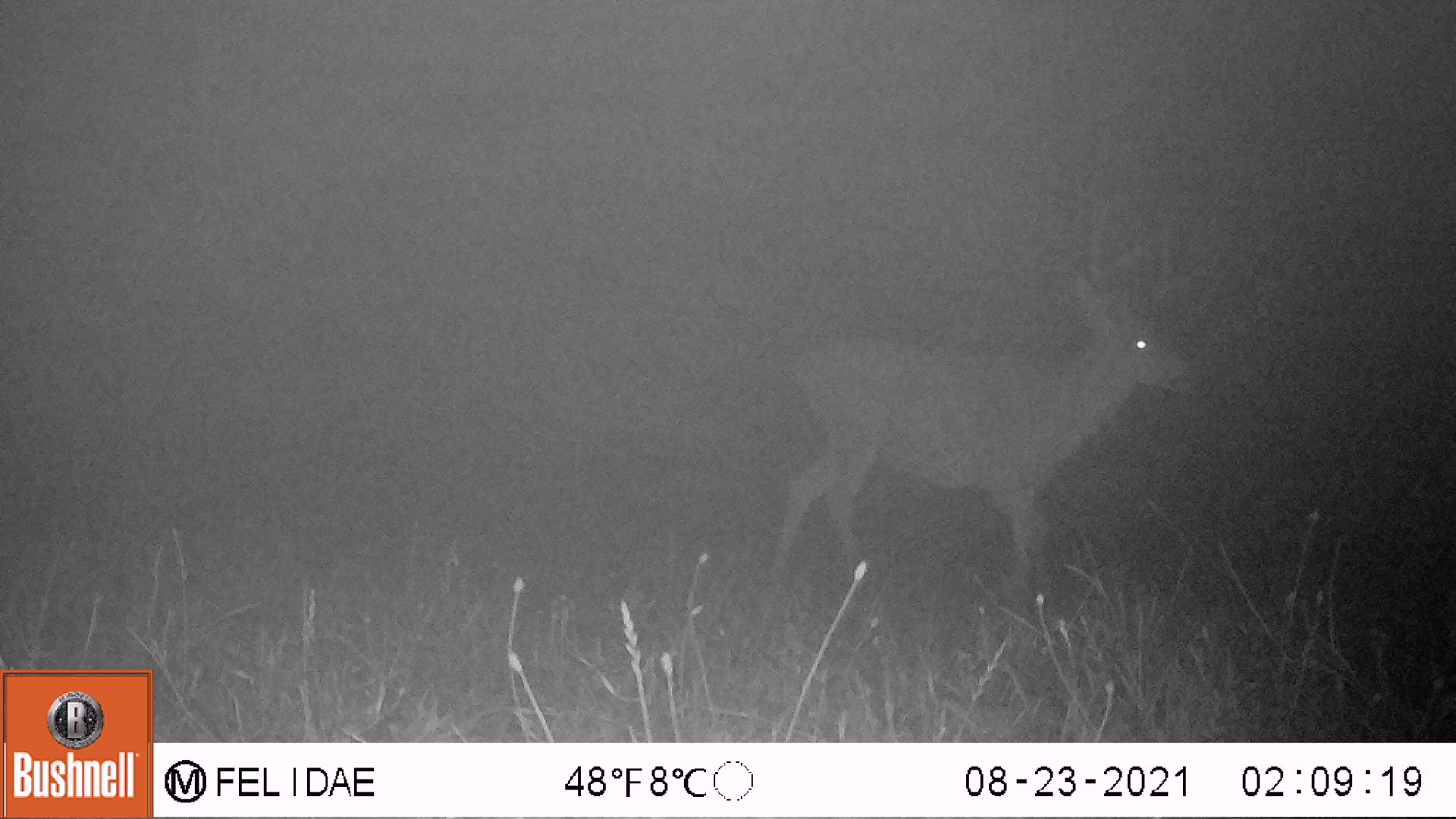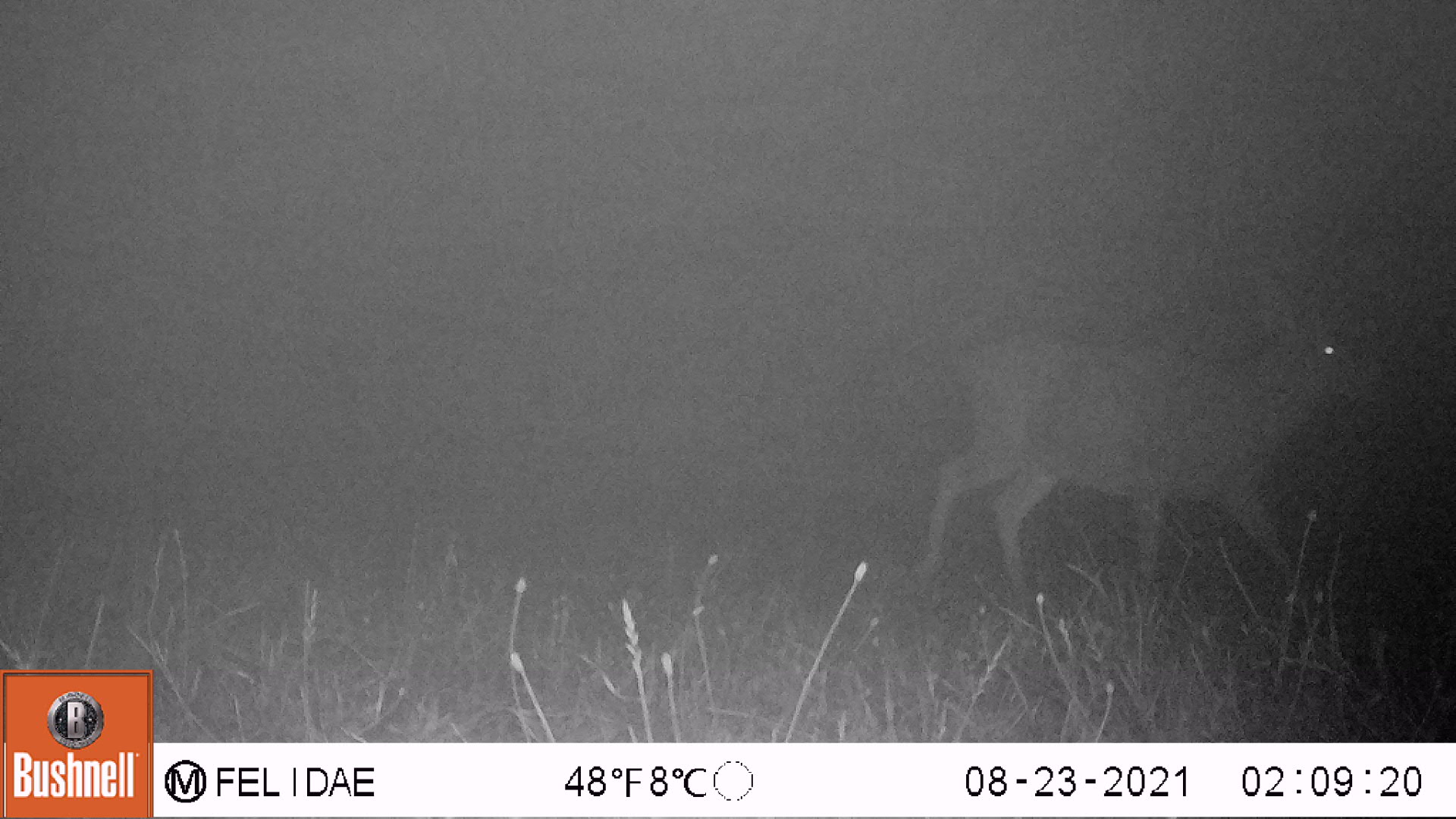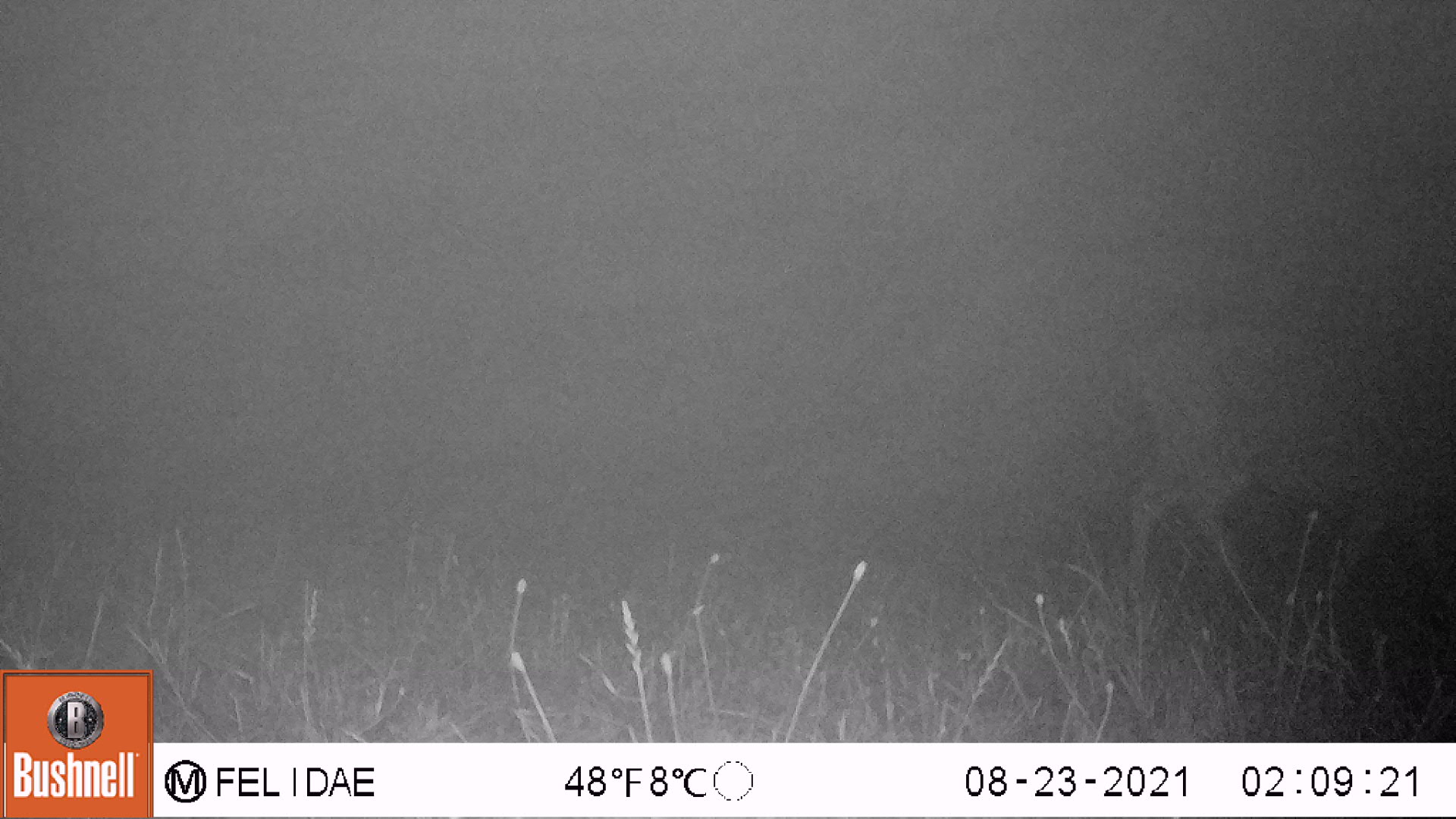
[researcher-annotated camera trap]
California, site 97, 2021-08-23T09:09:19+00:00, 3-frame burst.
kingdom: Animalia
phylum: Chordata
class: Mammalia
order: Artiodactyla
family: Cervidae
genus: Odocoileus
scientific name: Odocoileus hemionus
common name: mule deer